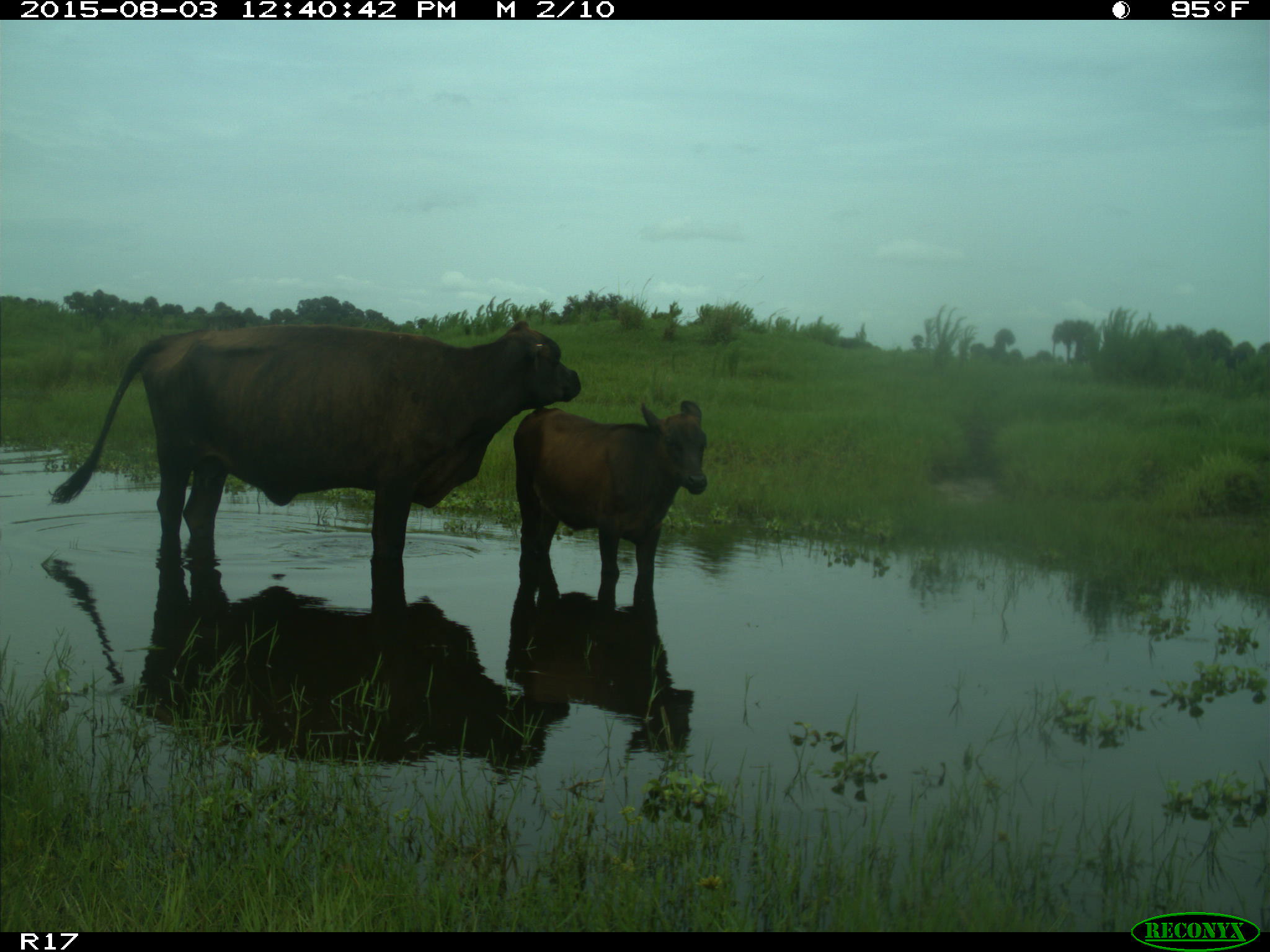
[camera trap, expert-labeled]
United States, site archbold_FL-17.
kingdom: Animalia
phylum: Chordata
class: Mammalia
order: Artiodactyla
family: Bovidae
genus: Bos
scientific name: Bos taurus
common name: domestic cow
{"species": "Bos taurus (domestic cow)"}